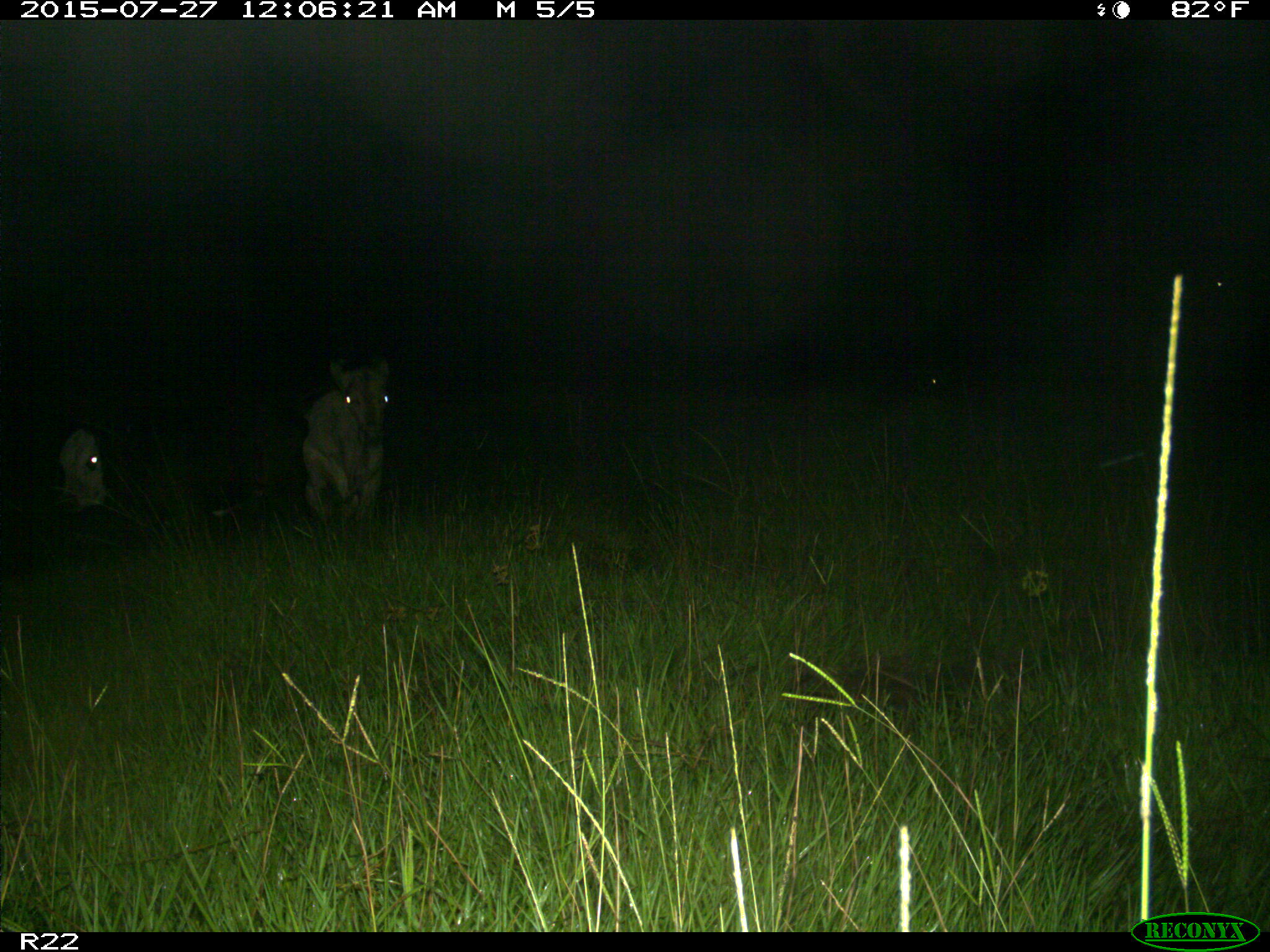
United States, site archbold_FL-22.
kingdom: Animalia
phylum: Chordata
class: Mammalia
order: Artiodactyla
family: Bovidae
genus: Bos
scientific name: Bos taurus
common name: domestic cow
Bos taurus (domestic cow).